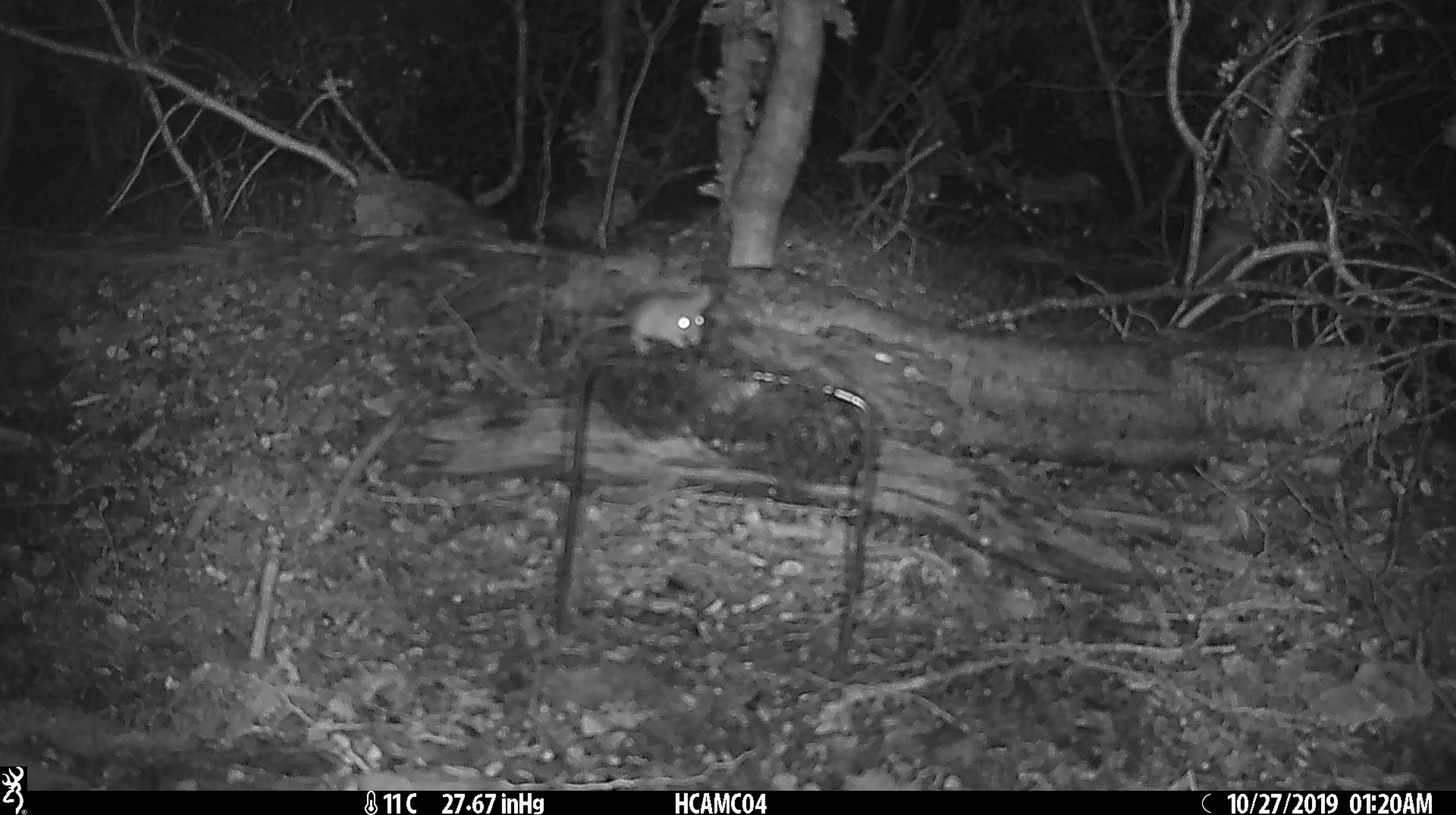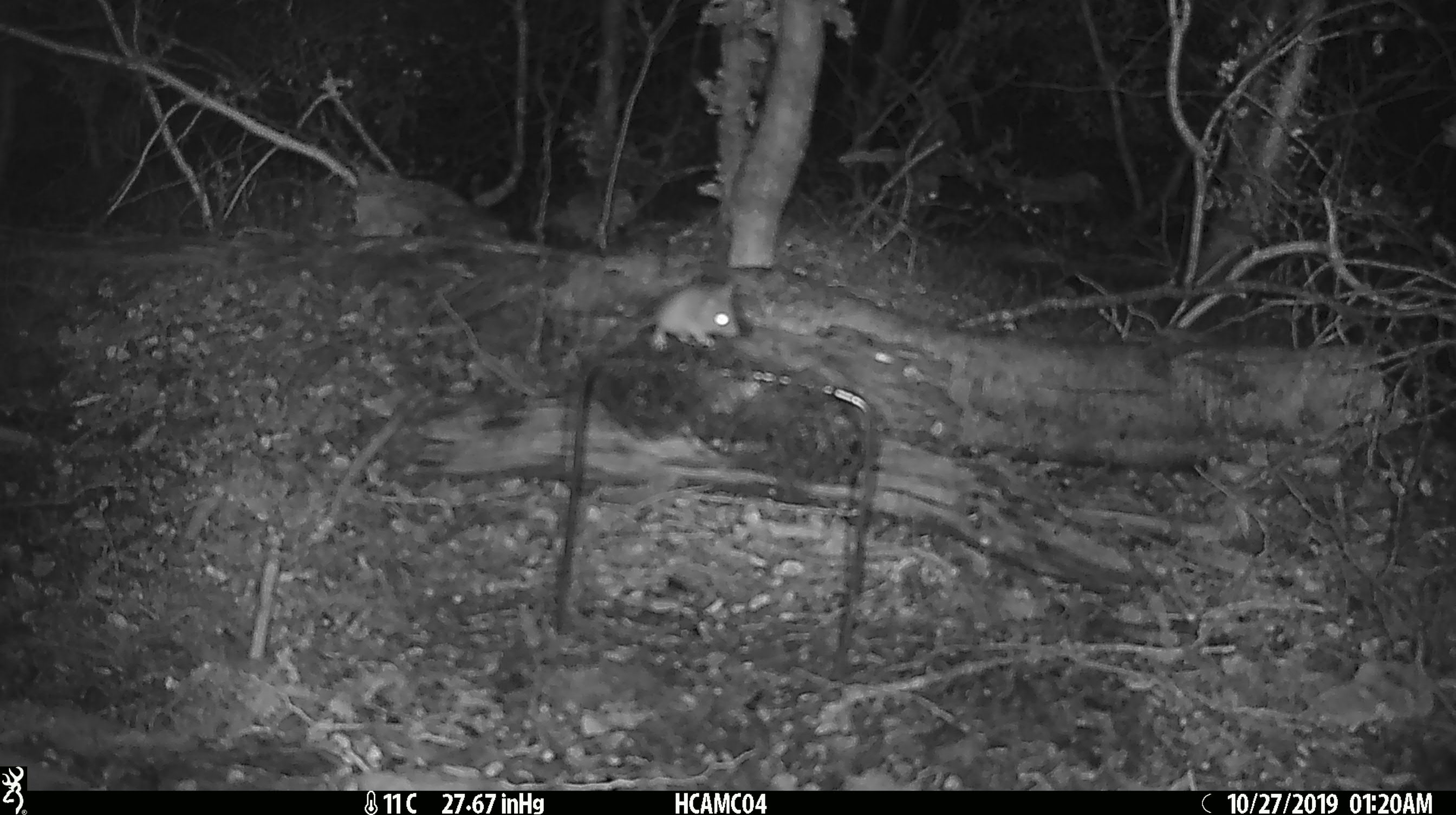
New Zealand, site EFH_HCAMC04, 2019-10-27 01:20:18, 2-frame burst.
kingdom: Animalia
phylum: Chordata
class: Mammalia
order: Rodentia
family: Muridae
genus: Mus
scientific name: Mus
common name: mouse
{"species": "mouse (Mus)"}